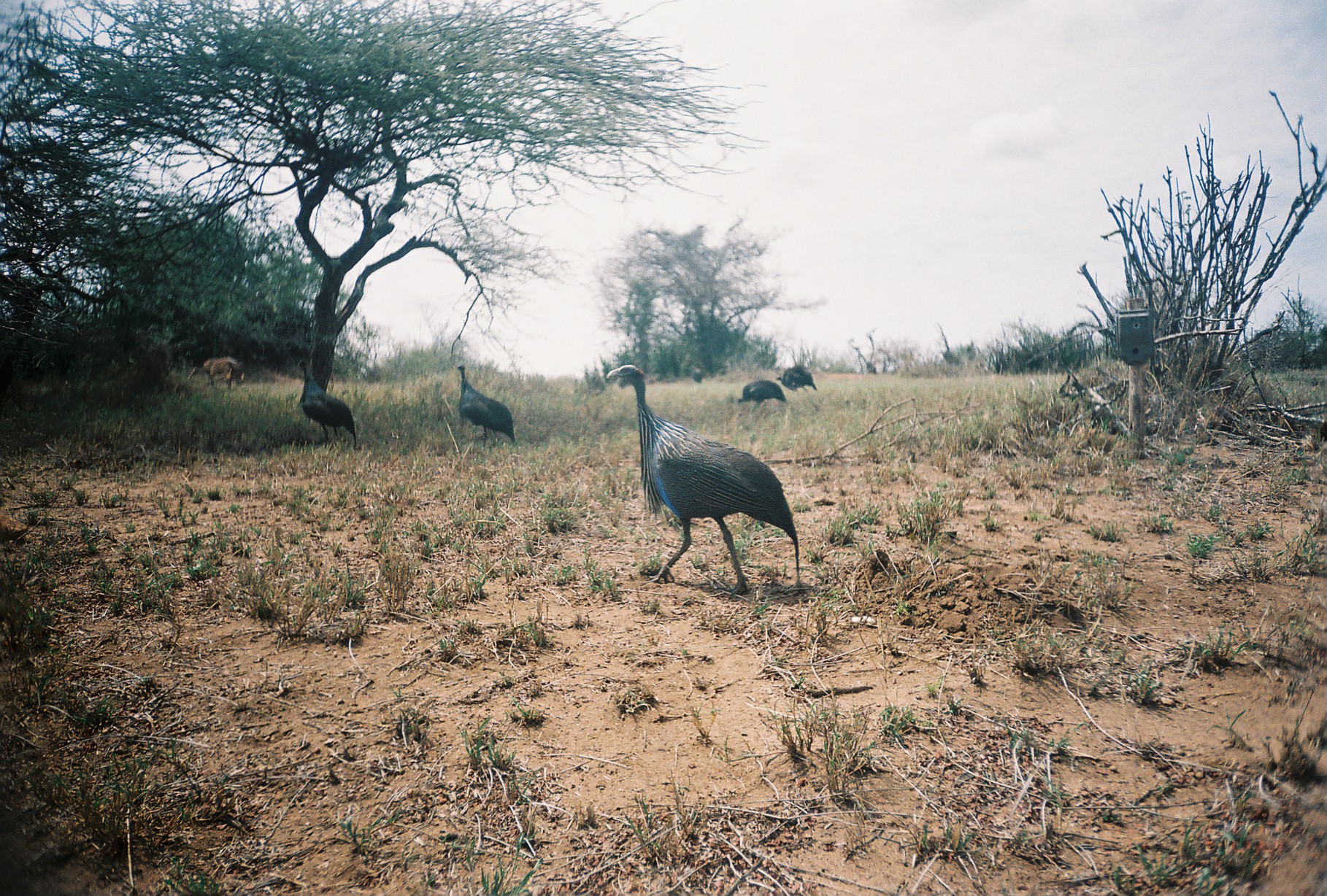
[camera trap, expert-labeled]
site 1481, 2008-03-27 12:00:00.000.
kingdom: Animalia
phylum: Chordata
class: Aves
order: Galliformes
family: Numididae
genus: Acryllium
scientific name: Acryllium vulturinum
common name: vulturine guineafowl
Acryllium vulturinum (vulturine guineafowl), count 5.